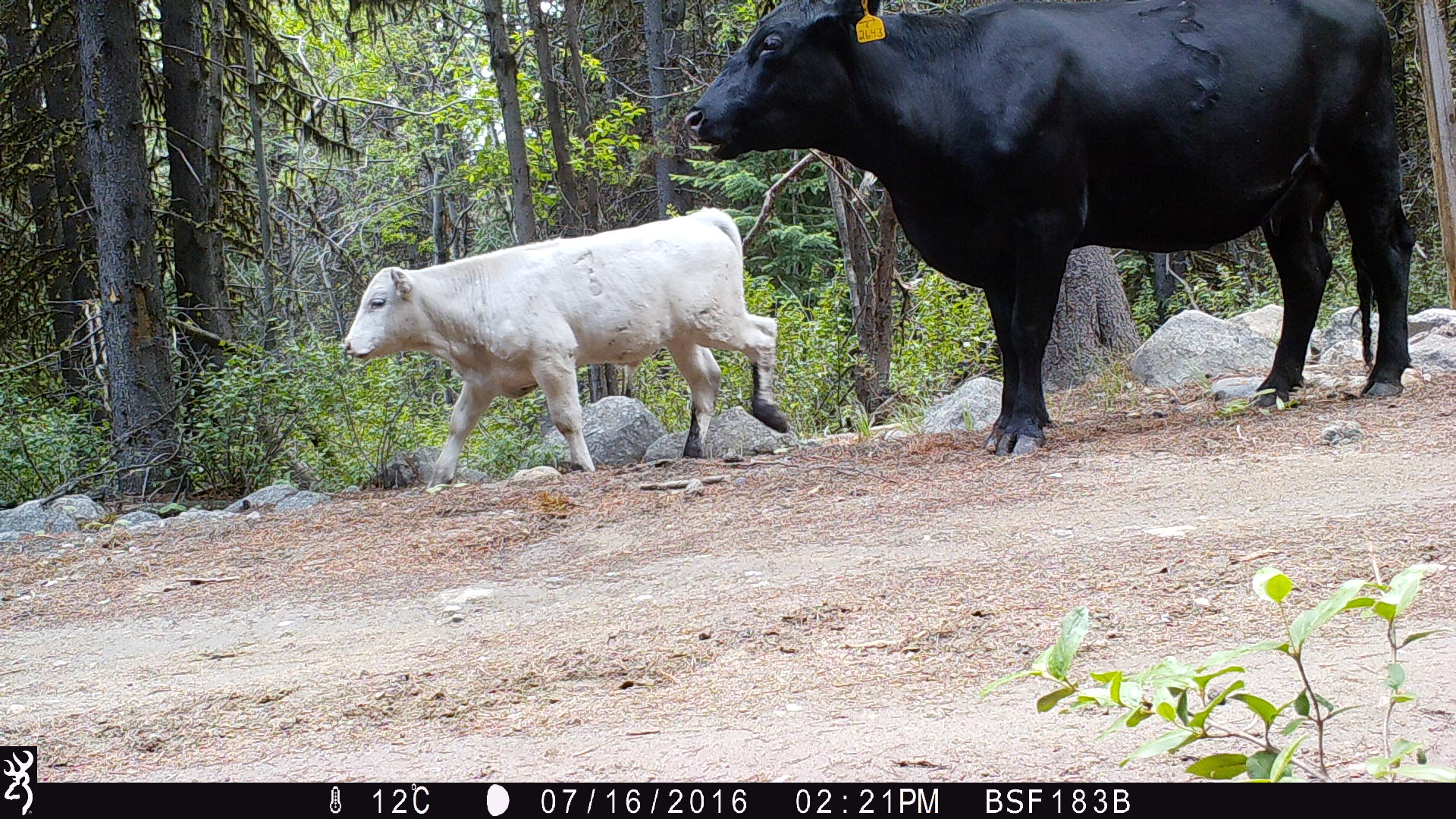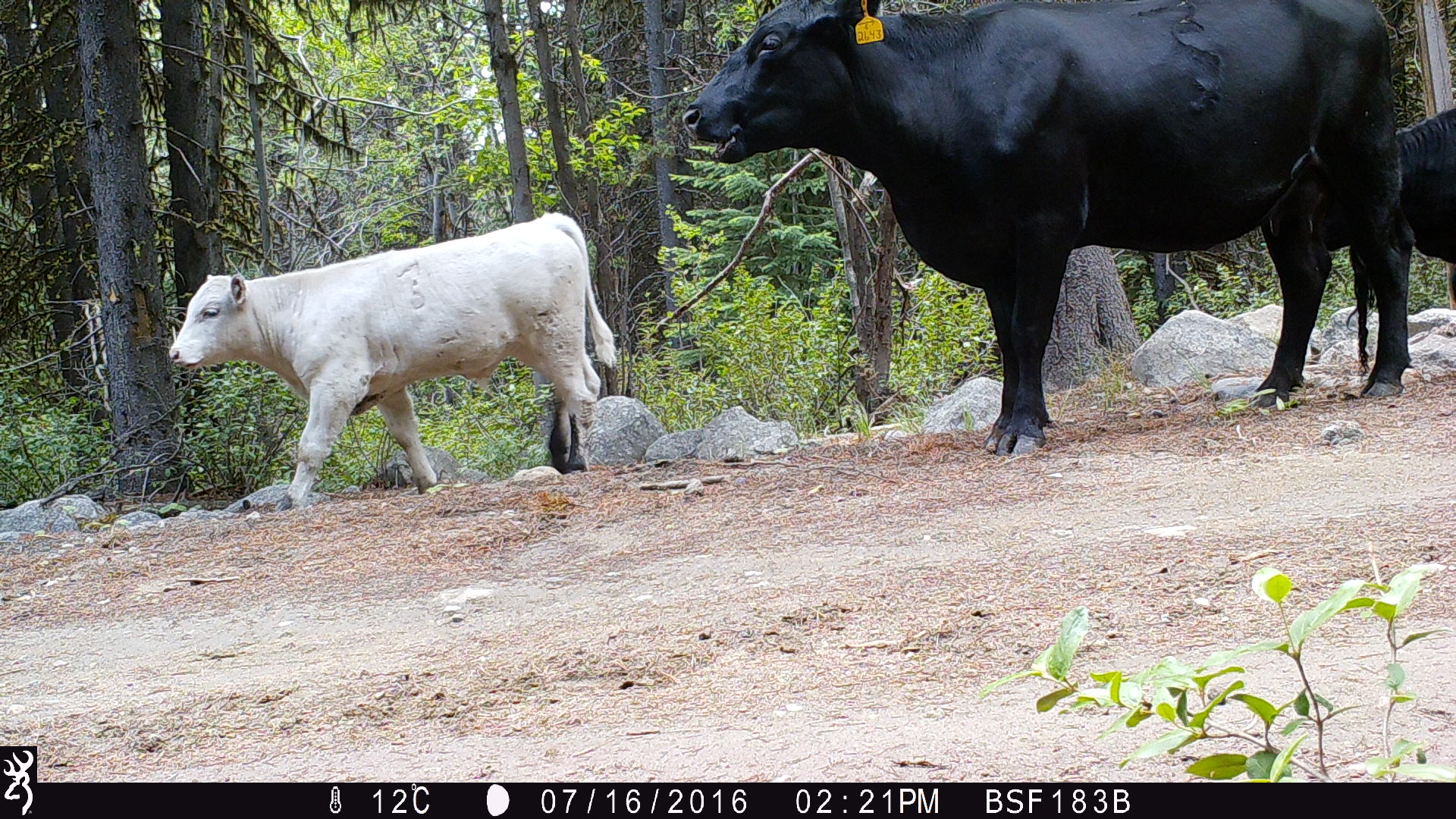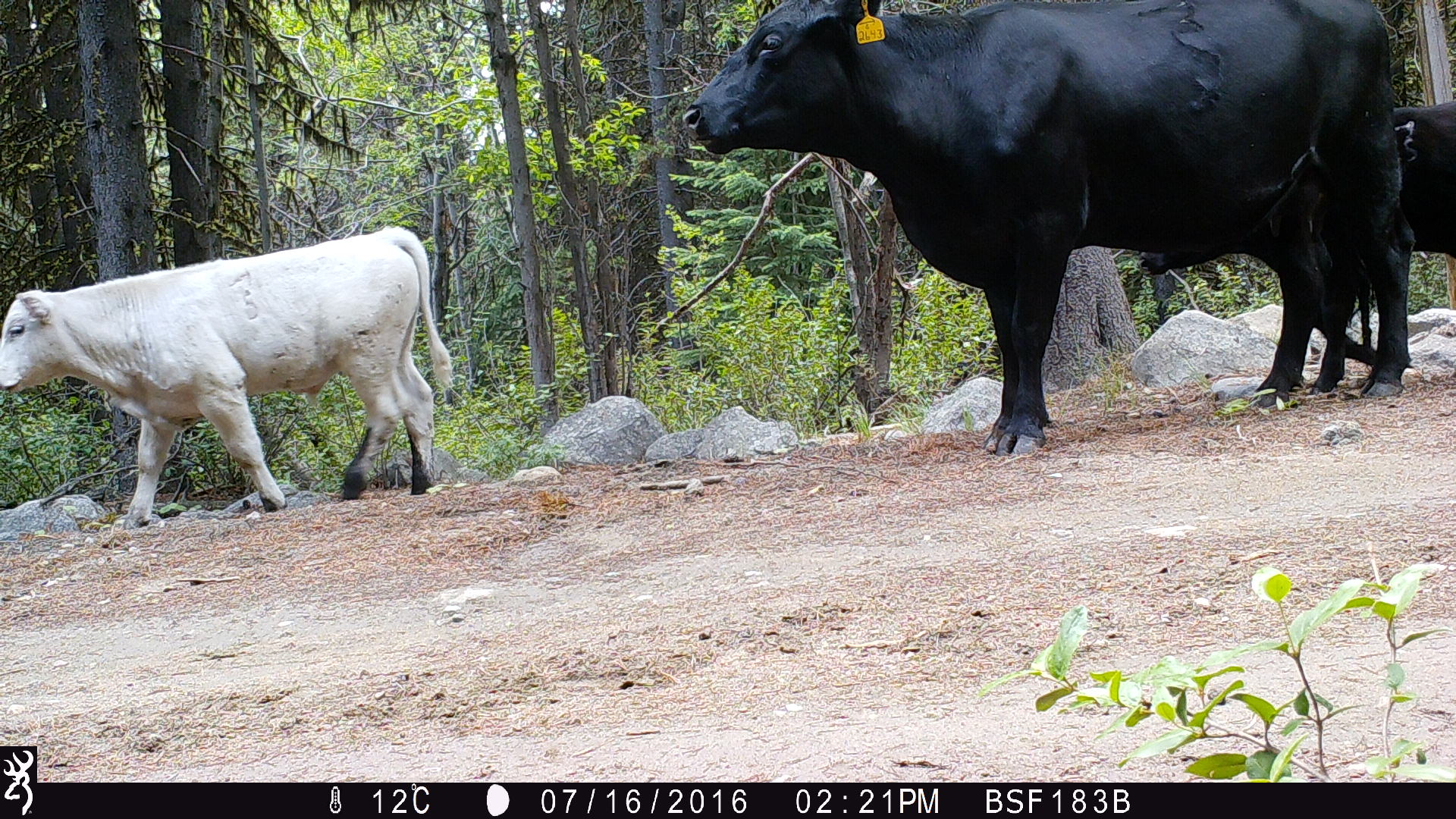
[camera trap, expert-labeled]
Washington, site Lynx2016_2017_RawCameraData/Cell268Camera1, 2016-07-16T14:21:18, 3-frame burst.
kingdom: Animalia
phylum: Chordata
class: Mammalia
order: Artiodactyla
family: Bovidae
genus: Bos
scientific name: Bos taurus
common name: domestic cattle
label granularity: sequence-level